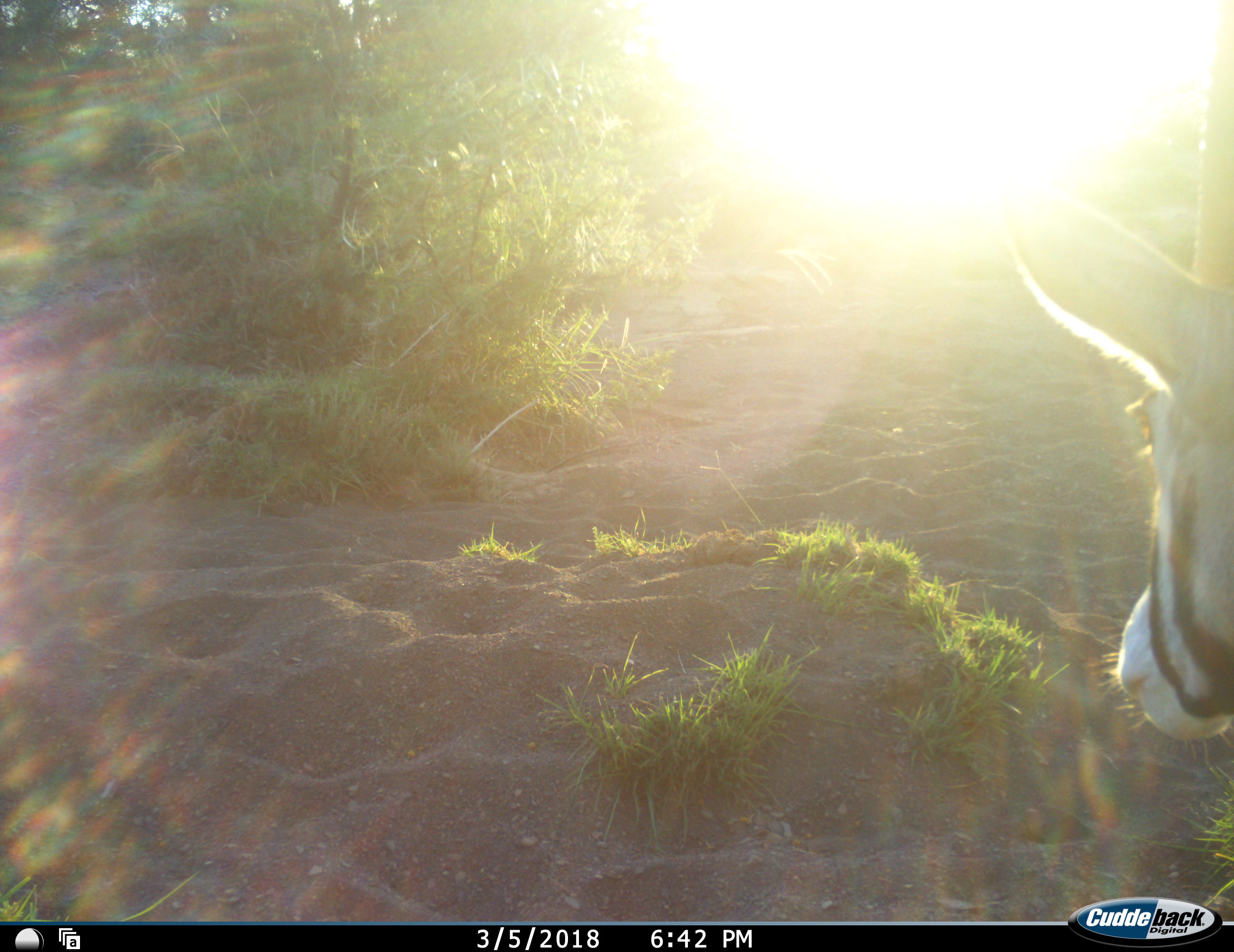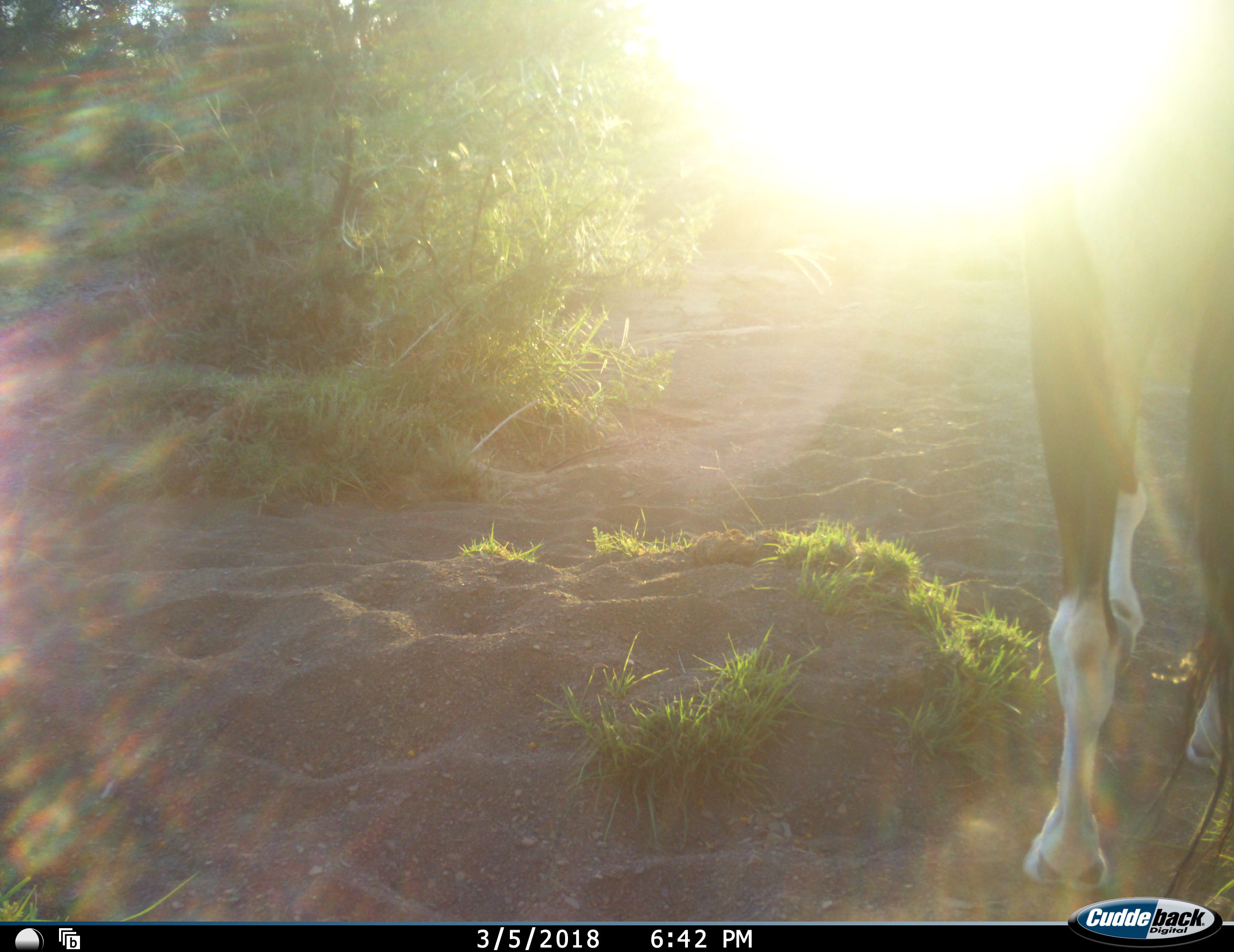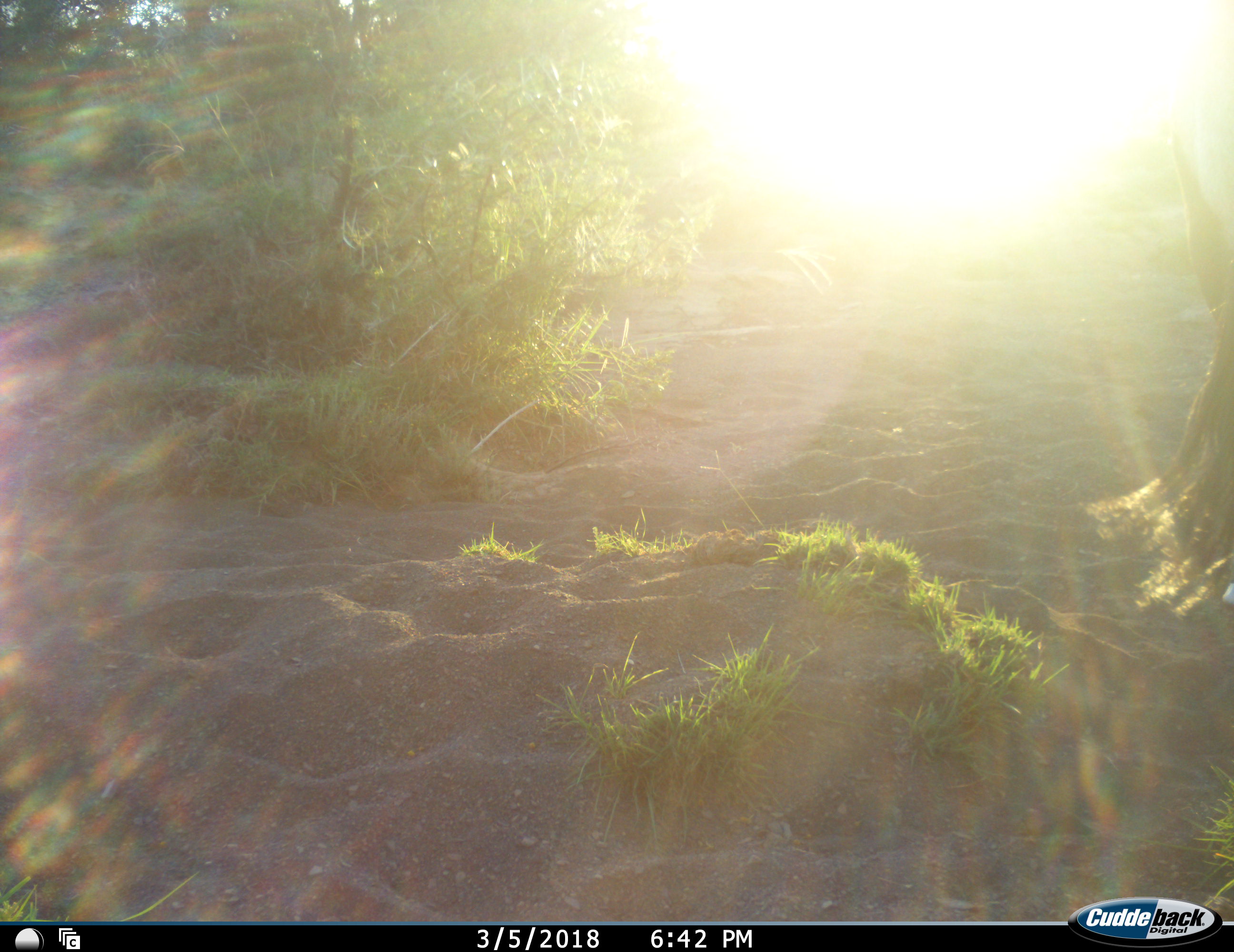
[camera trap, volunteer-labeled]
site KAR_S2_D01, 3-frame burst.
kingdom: Animalia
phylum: Chordata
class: Mammalia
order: Artiodactyla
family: Bovidae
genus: Oryx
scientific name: Oryx gazella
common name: gemsbok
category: oryx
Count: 1.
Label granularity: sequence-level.